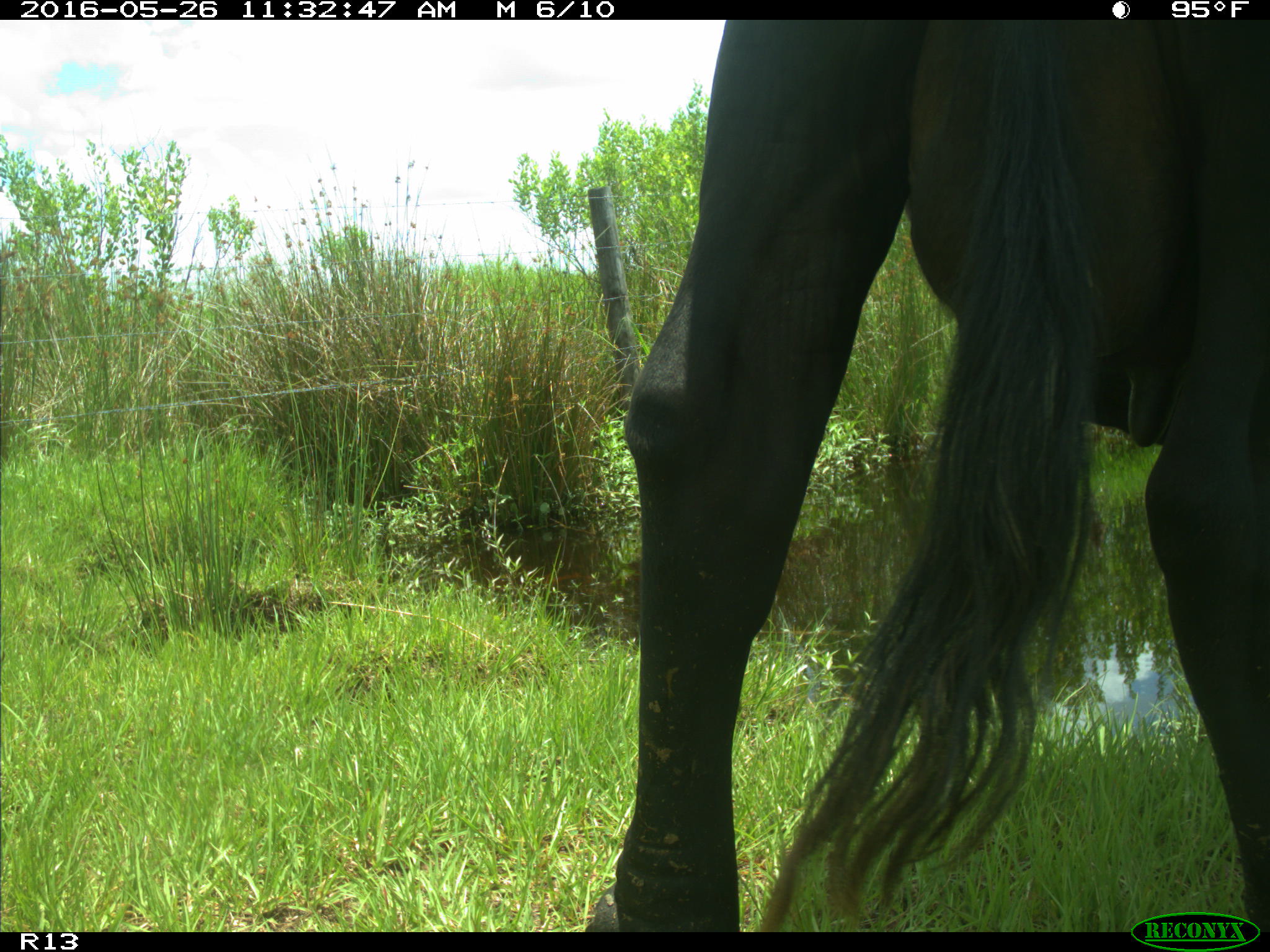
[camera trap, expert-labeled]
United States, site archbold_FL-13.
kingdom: Animalia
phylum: Chordata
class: Mammalia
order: Artiodactyla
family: Bovidae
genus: Bos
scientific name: Bos taurus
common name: domestic cow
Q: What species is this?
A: Bos taurus (domestic cow).